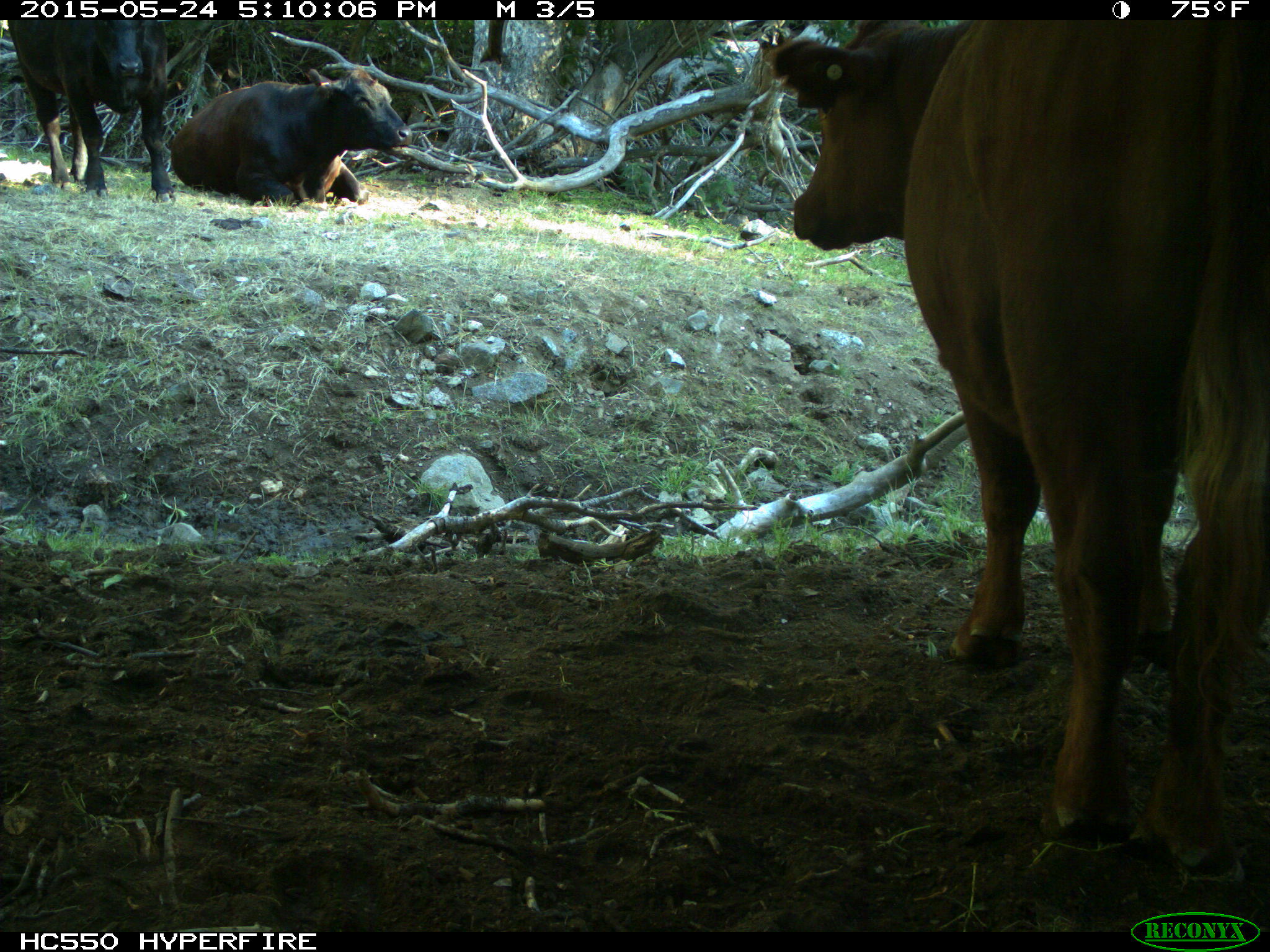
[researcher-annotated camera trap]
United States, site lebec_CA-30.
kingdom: Animalia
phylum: Chordata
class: Mammalia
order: Artiodactyla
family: Bovidae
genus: Bos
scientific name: Bos taurus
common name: domestic cow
Bos taurus (domestic cow).